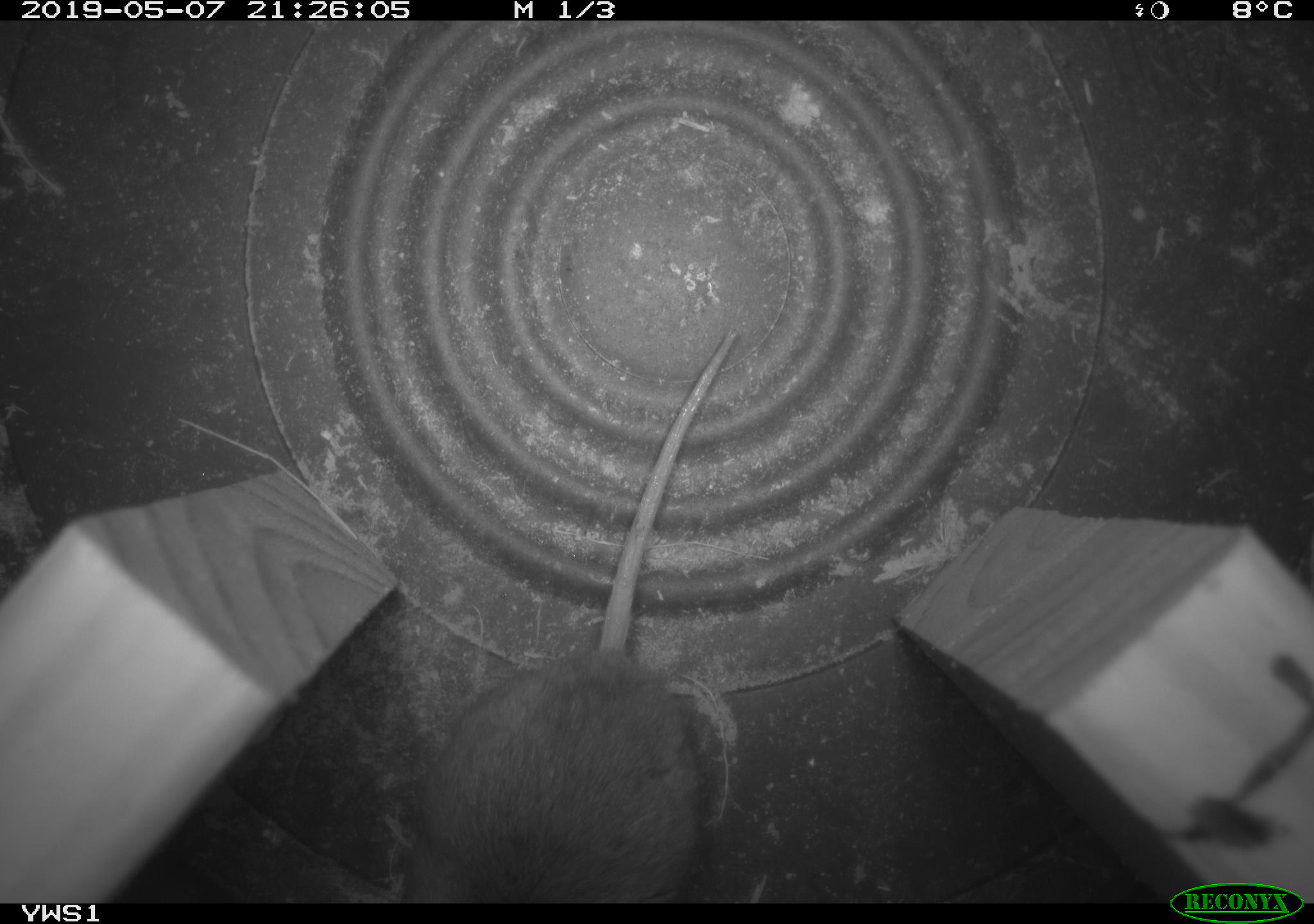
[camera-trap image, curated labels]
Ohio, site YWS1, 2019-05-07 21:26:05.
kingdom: Animalia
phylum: Chordata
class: Mammalia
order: Rodentia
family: Cricetidae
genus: Peromyscus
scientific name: Peromyscus leucopus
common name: white-footed mouse